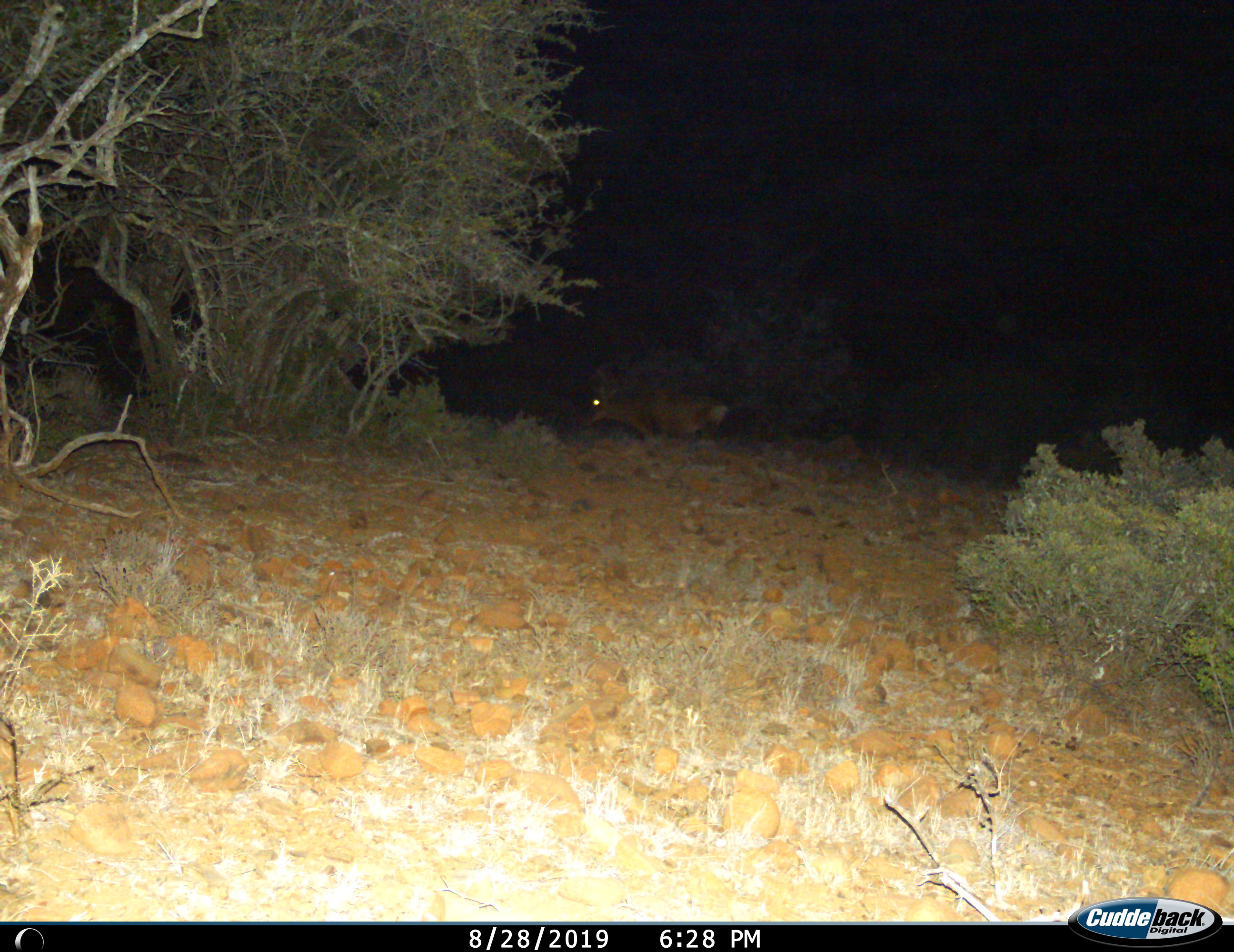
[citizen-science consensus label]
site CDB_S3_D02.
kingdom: Animalia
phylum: Chordata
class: Mammalia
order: Artiodactyla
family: Bovidae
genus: Alcelaphus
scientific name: Alcelaphus buselaphus caama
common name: red hartebeest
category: hartebeestred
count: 1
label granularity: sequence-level